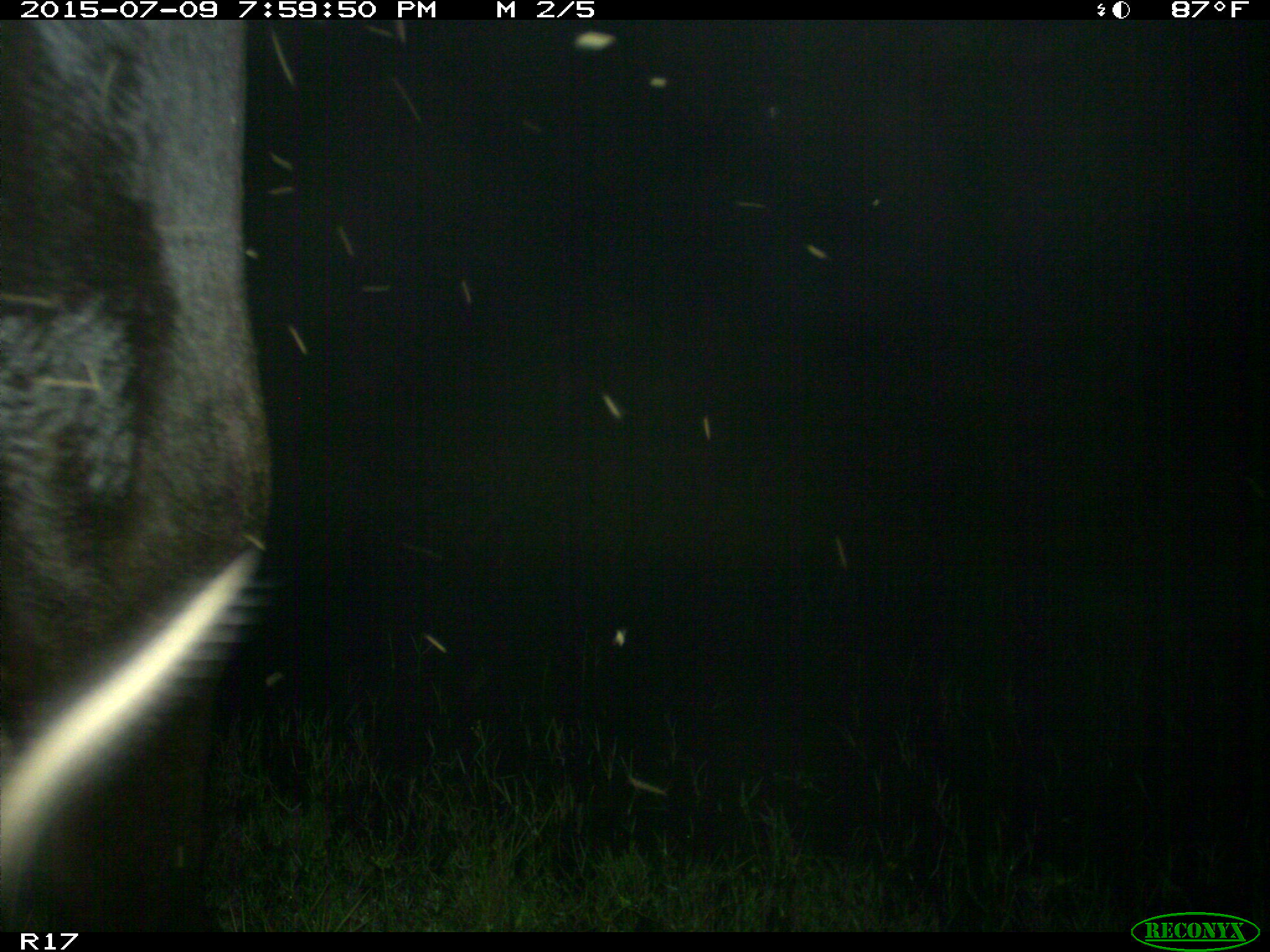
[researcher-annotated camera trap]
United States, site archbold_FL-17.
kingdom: Animalia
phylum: Chordata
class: Mammalia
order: Artiodactyla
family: Bovidae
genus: Bos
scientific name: Bos taurus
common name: domestic cow